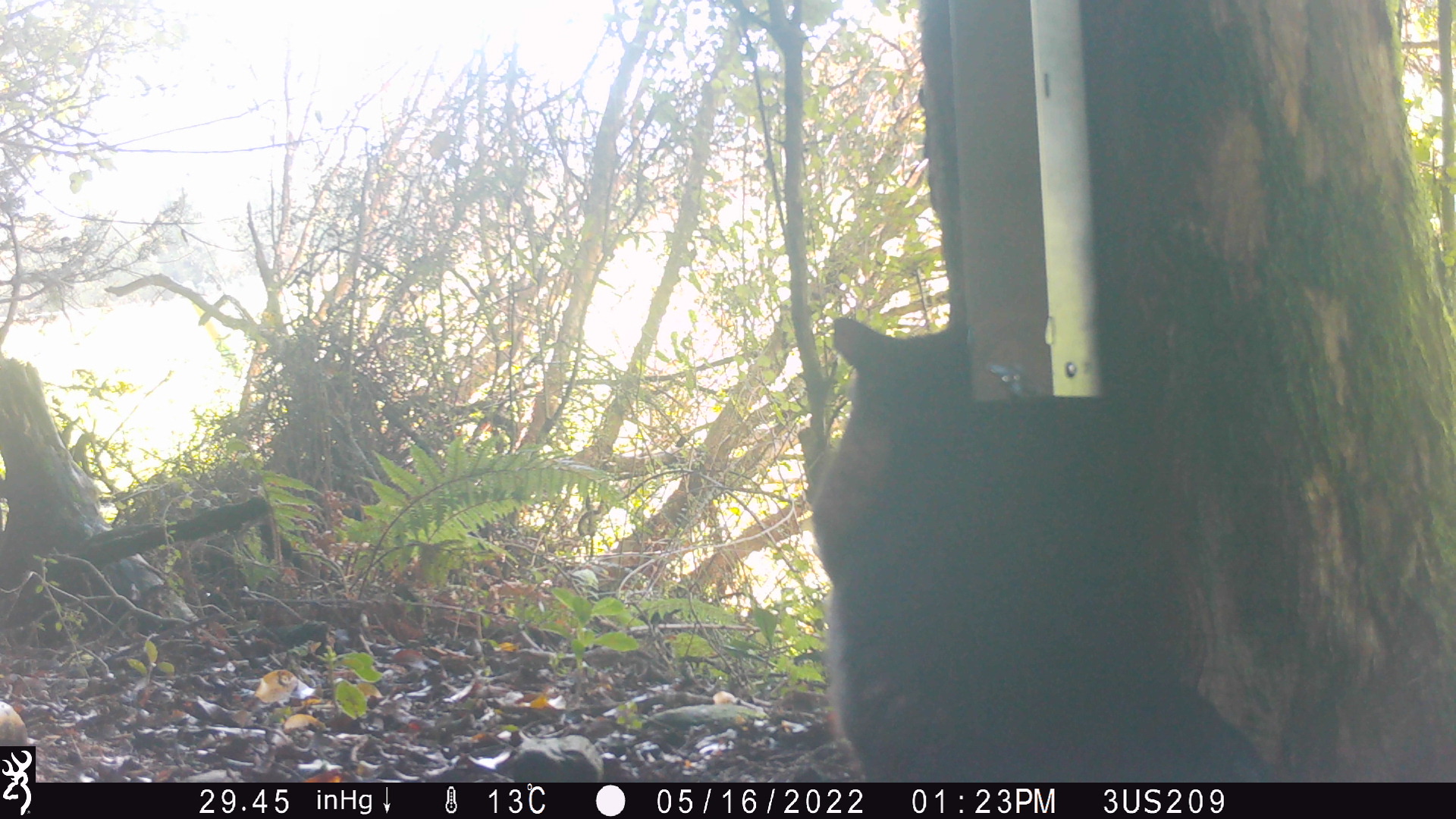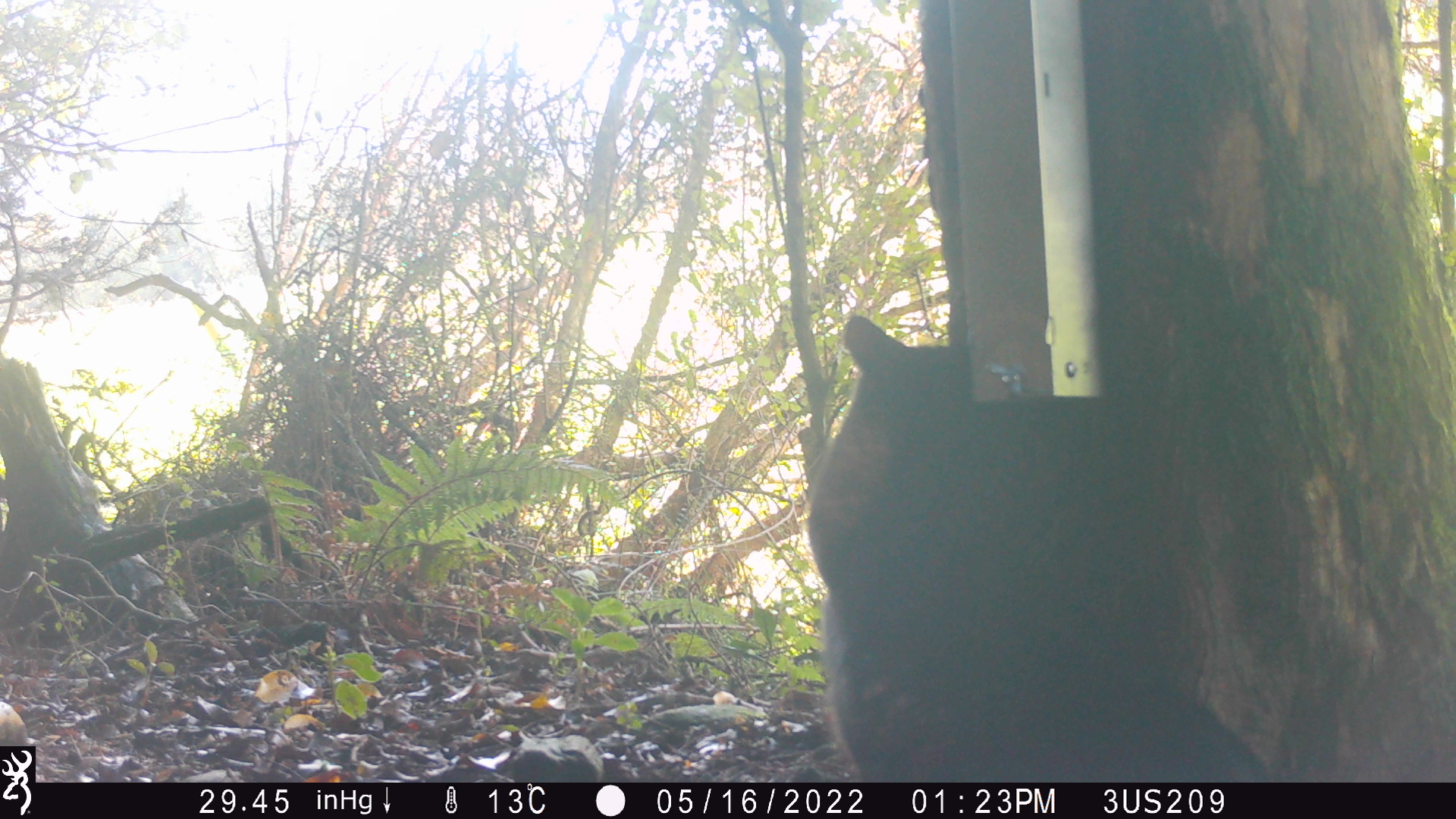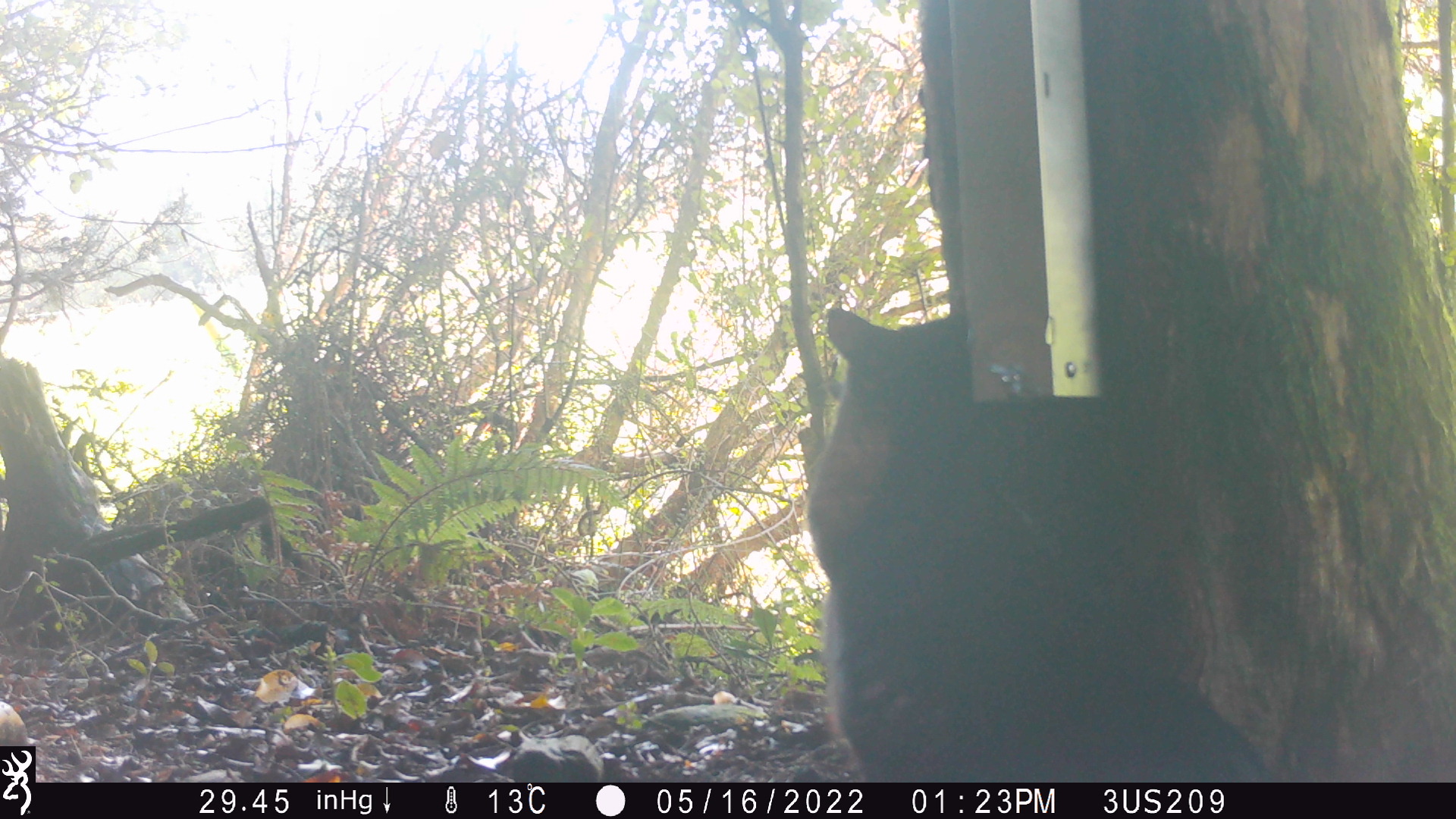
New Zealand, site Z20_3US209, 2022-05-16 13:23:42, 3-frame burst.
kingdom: Animalia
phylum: Chordata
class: Mammalia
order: Carnivora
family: Felidae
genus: Felis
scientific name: Felis catus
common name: domestic cat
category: cat